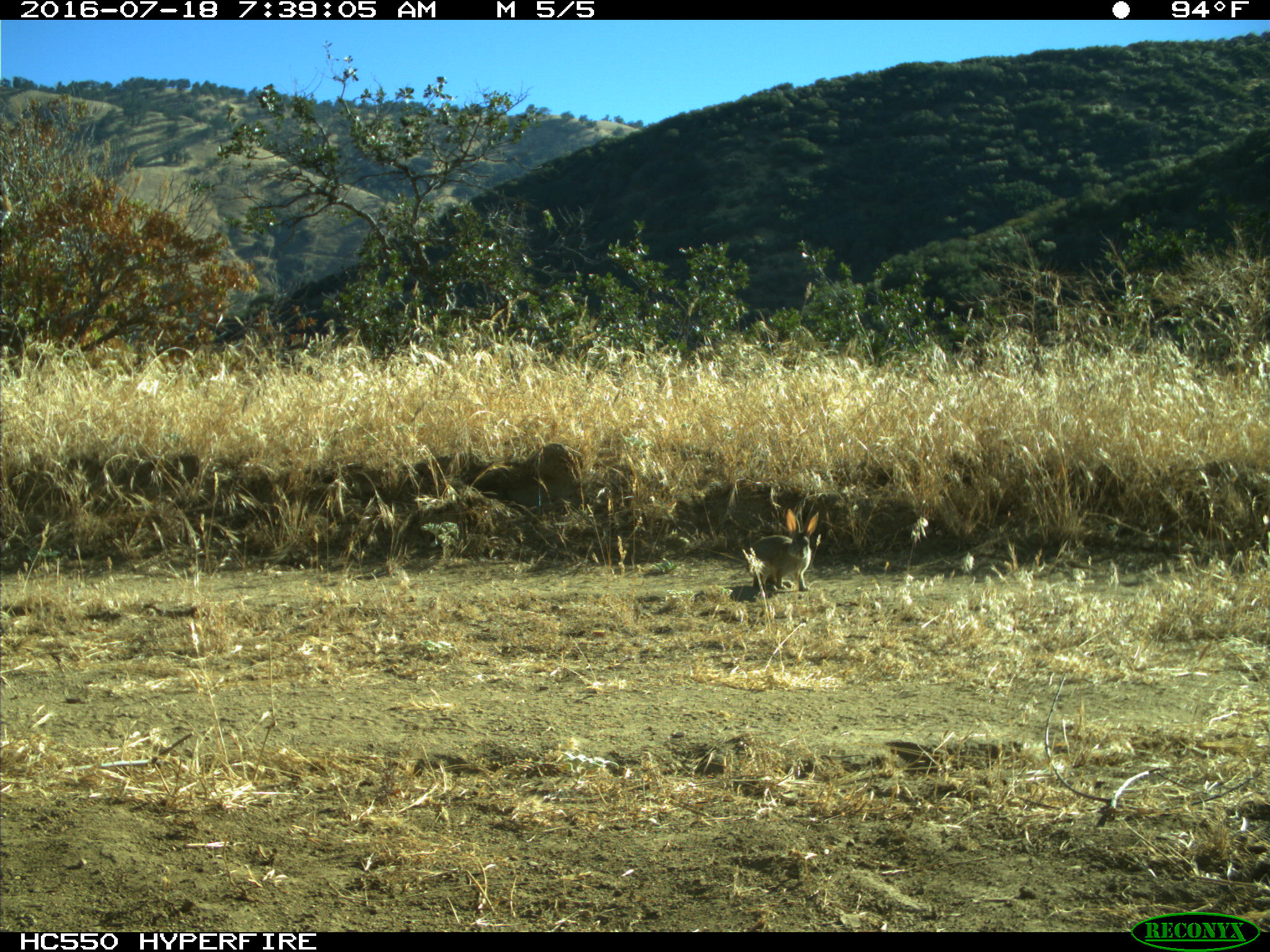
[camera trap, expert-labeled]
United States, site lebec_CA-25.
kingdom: Animalia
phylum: Chordata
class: Mammalia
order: Lagomorpha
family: Leporidae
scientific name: Leporidae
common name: rabbits and hares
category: unidentified rabbit